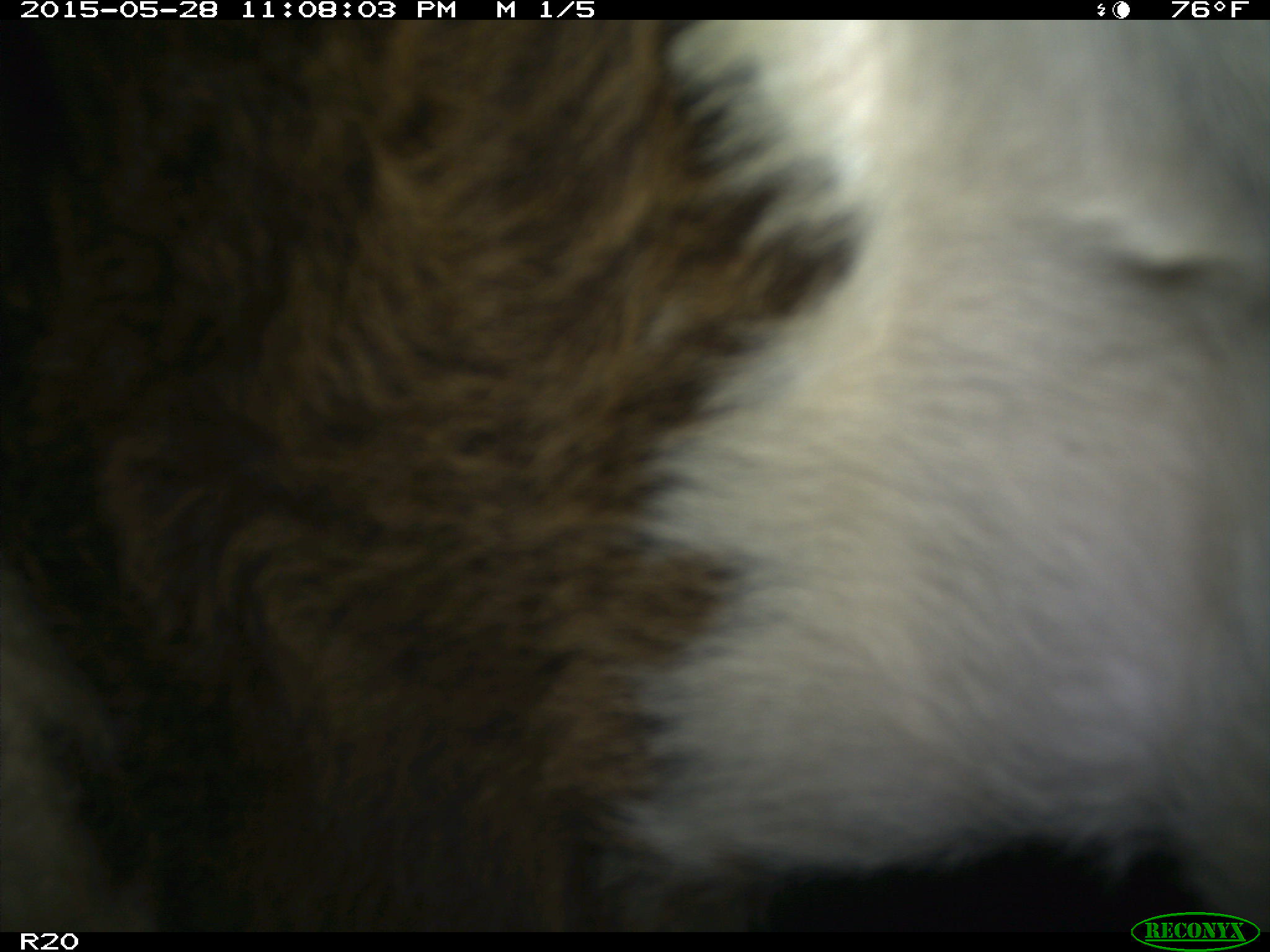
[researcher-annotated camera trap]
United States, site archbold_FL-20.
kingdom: Animalia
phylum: Chordata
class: Mammalia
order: Artiodactyla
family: Bovidae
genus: Bos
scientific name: Bos taurus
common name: domestic cow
Bos taurus (domestic cow).